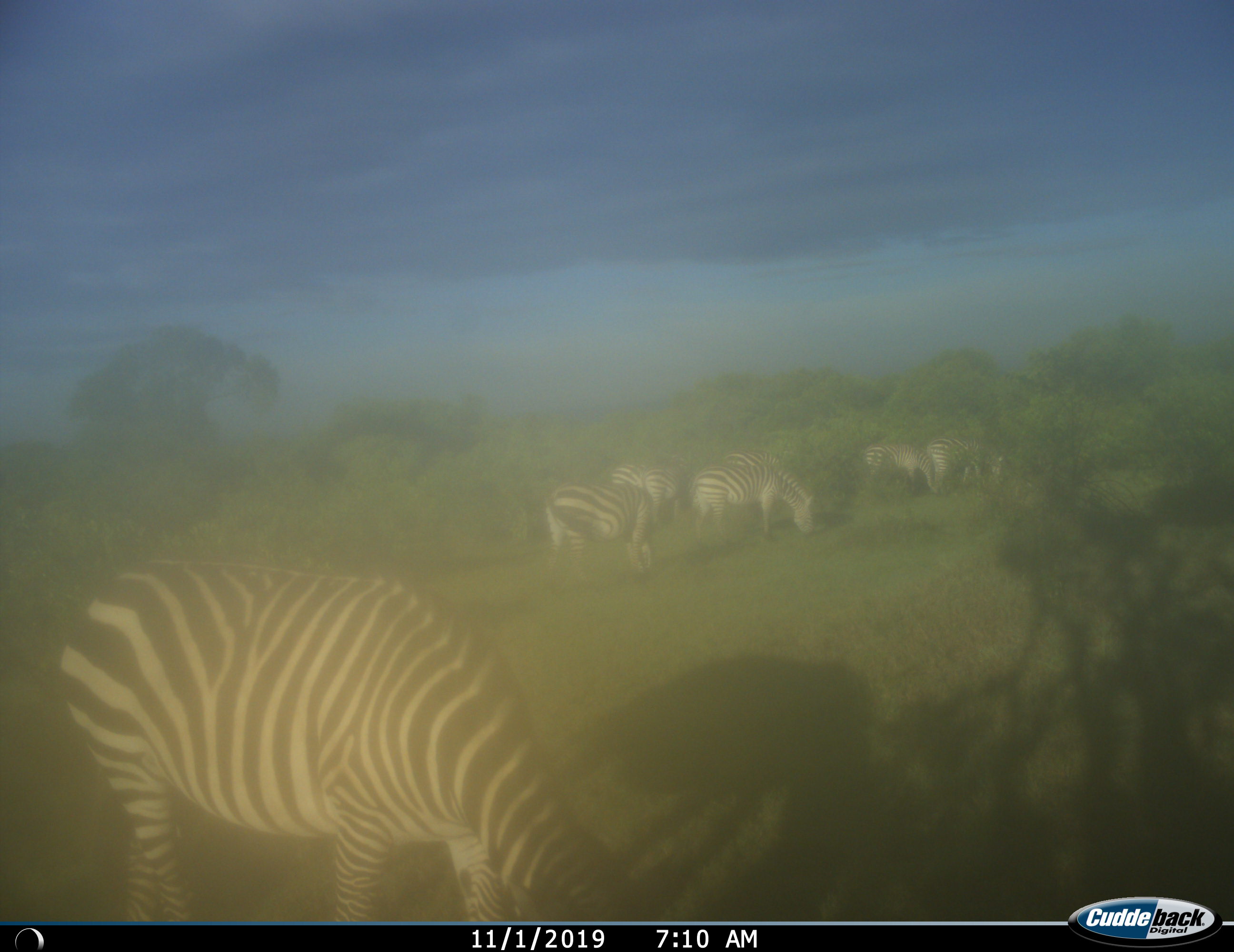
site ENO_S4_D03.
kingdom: Animalia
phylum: Chordata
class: Mammalia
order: Perissodactyla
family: Equidae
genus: Equus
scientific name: Equus quagga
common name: plains zebra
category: zebraplains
Zebraplains (plains zebra) (Equus quagga), count 7. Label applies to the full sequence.